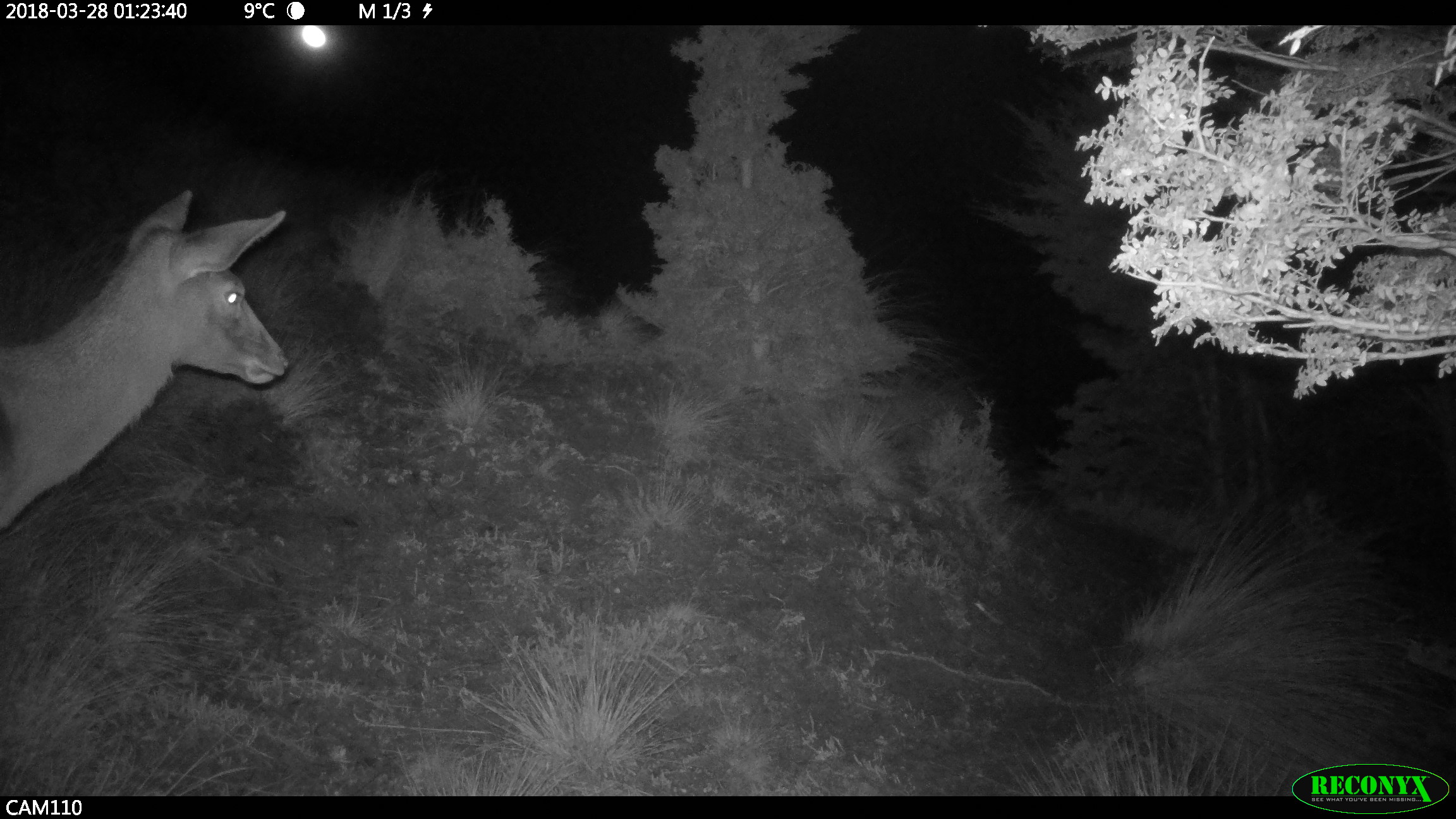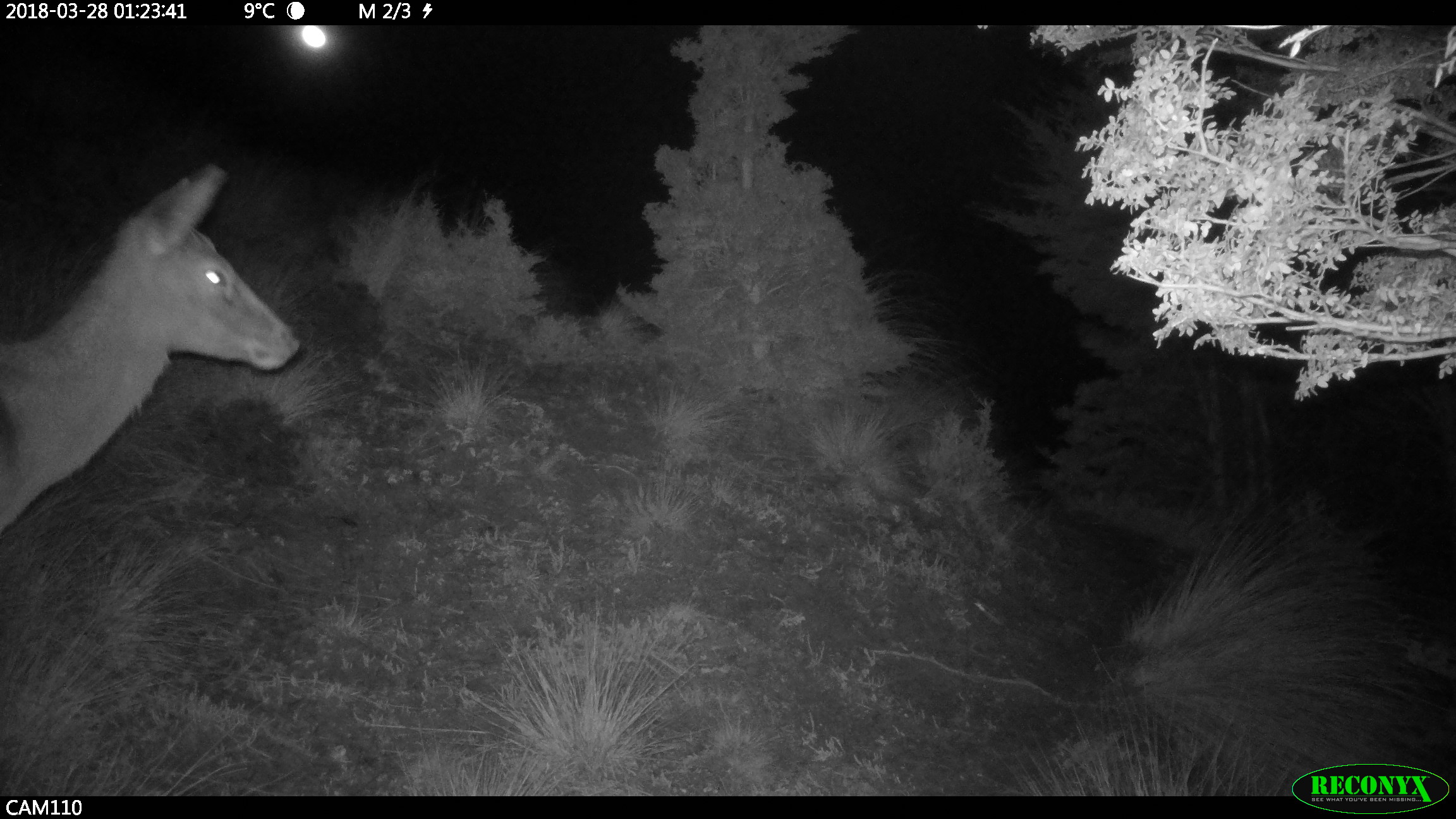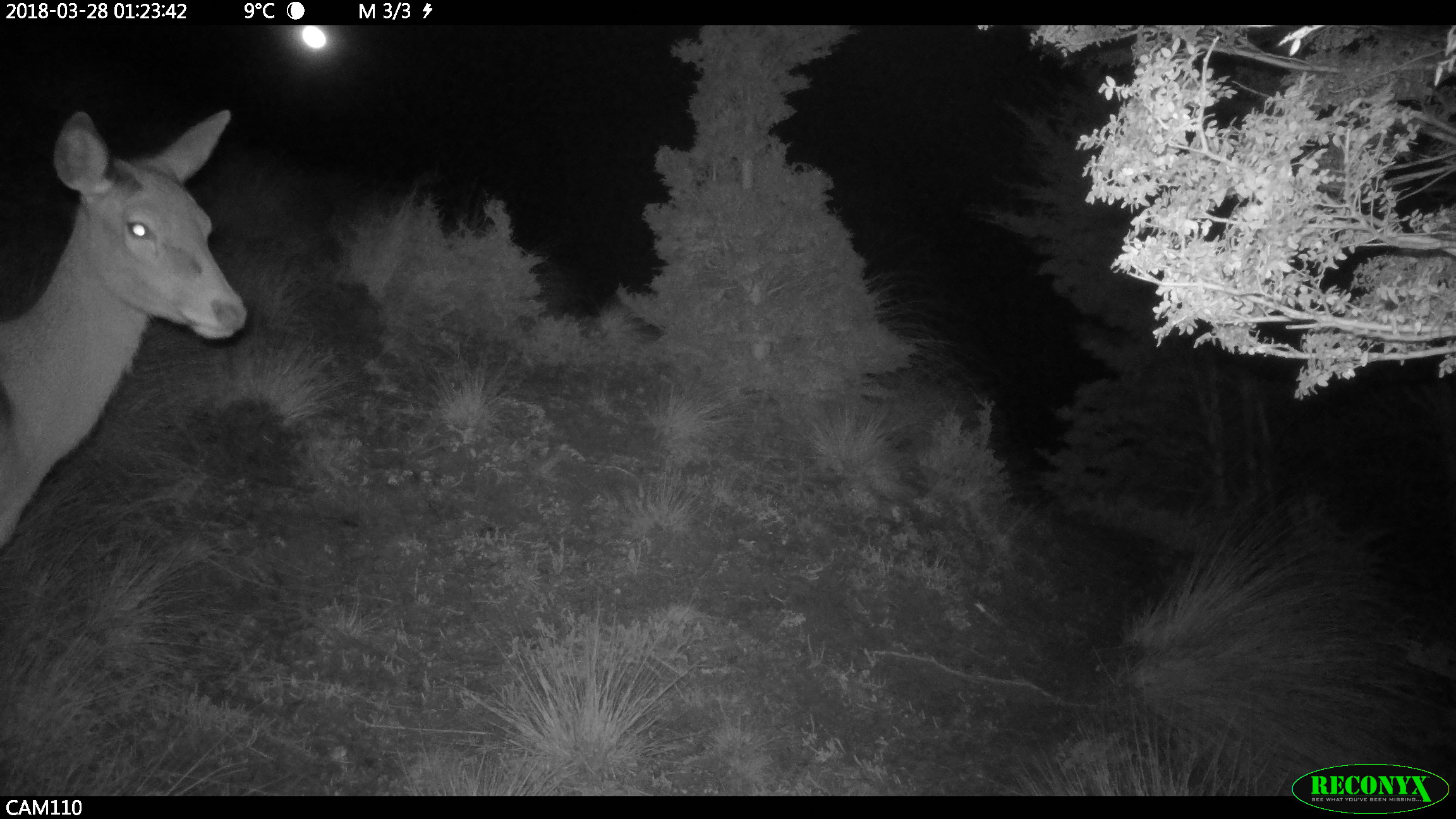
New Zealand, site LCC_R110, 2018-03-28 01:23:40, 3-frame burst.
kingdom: Animalia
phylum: Chordata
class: Mammalia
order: Artiodactyla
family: Cervidae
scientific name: Cervidae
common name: deer